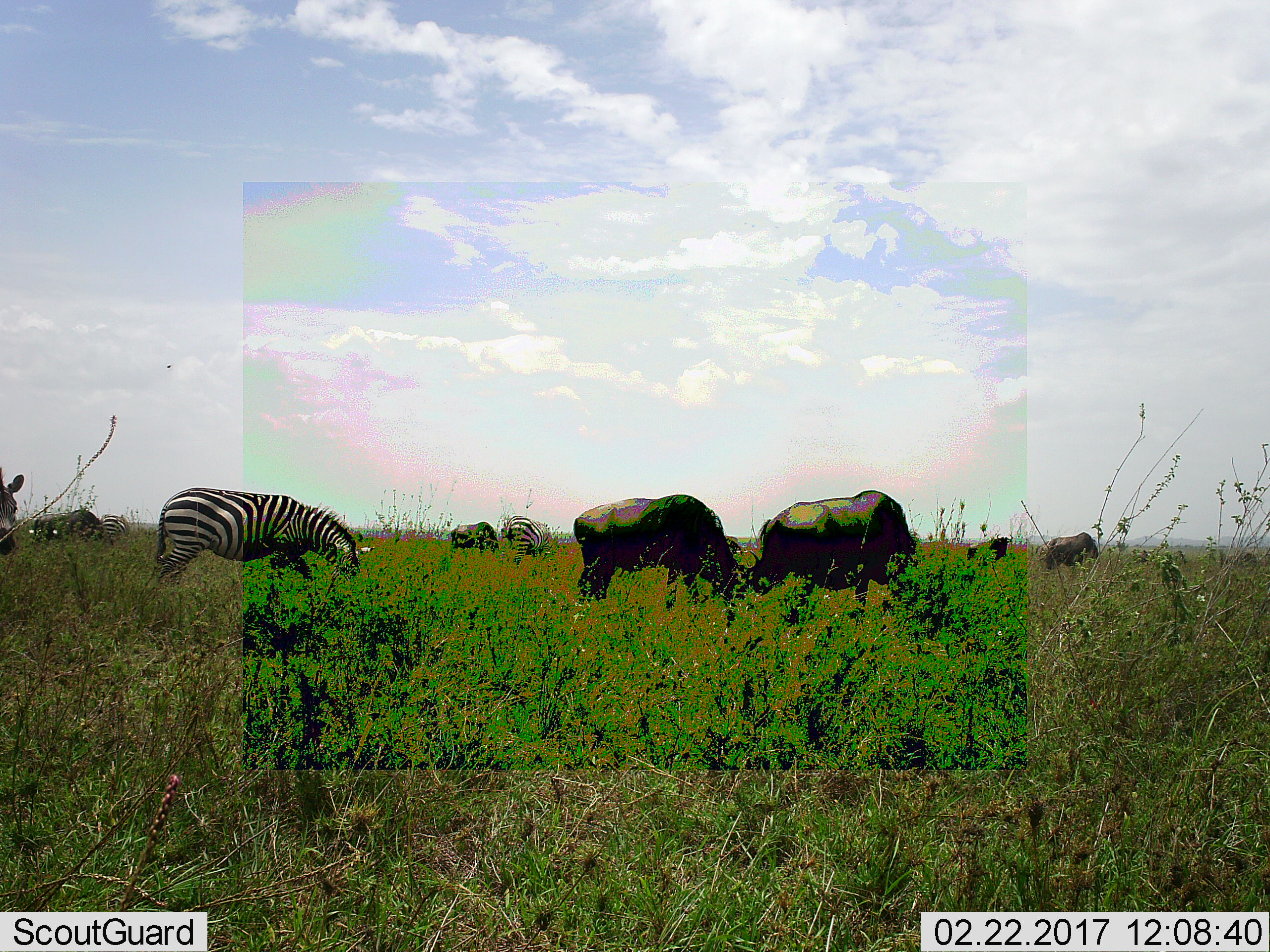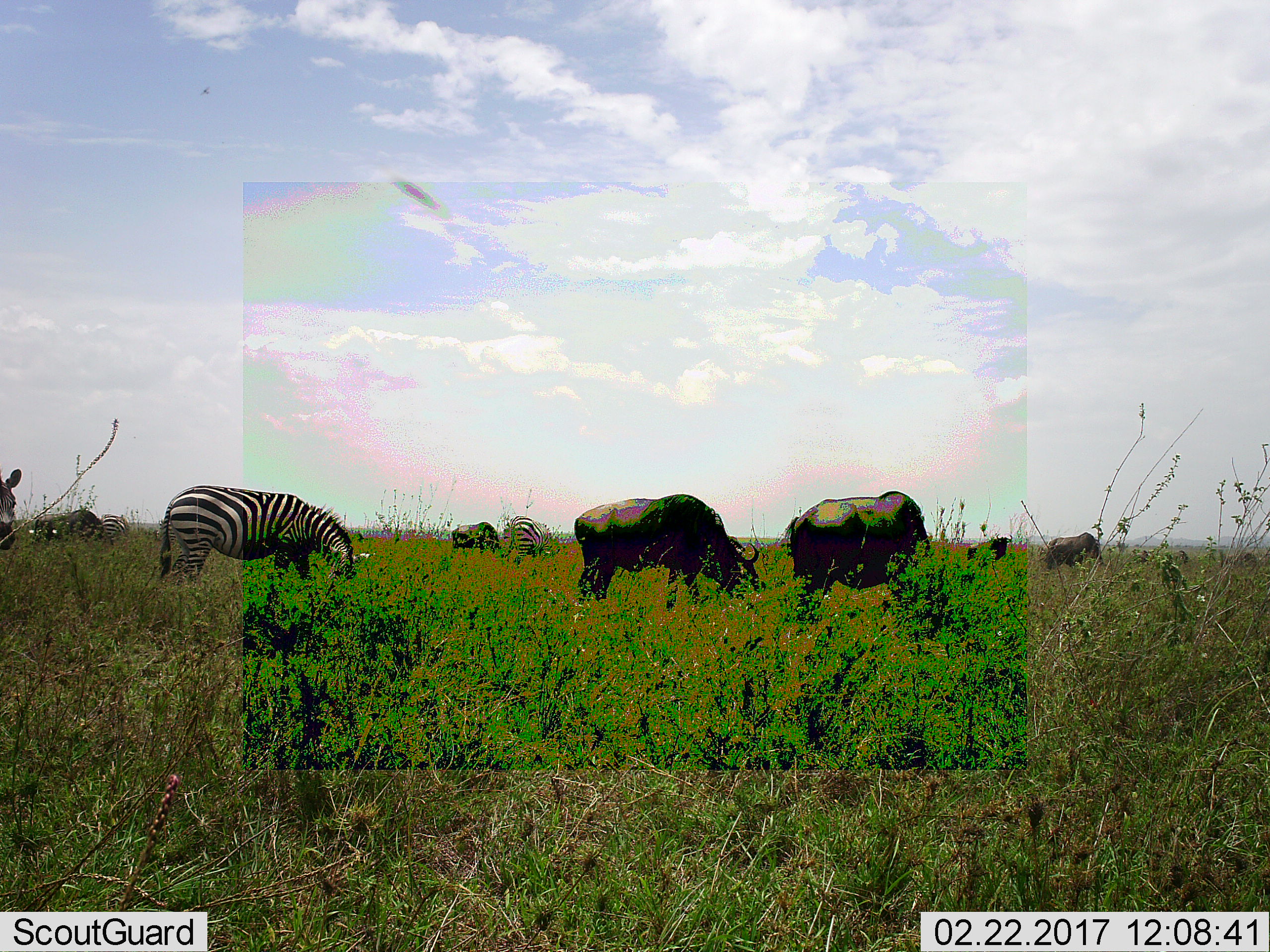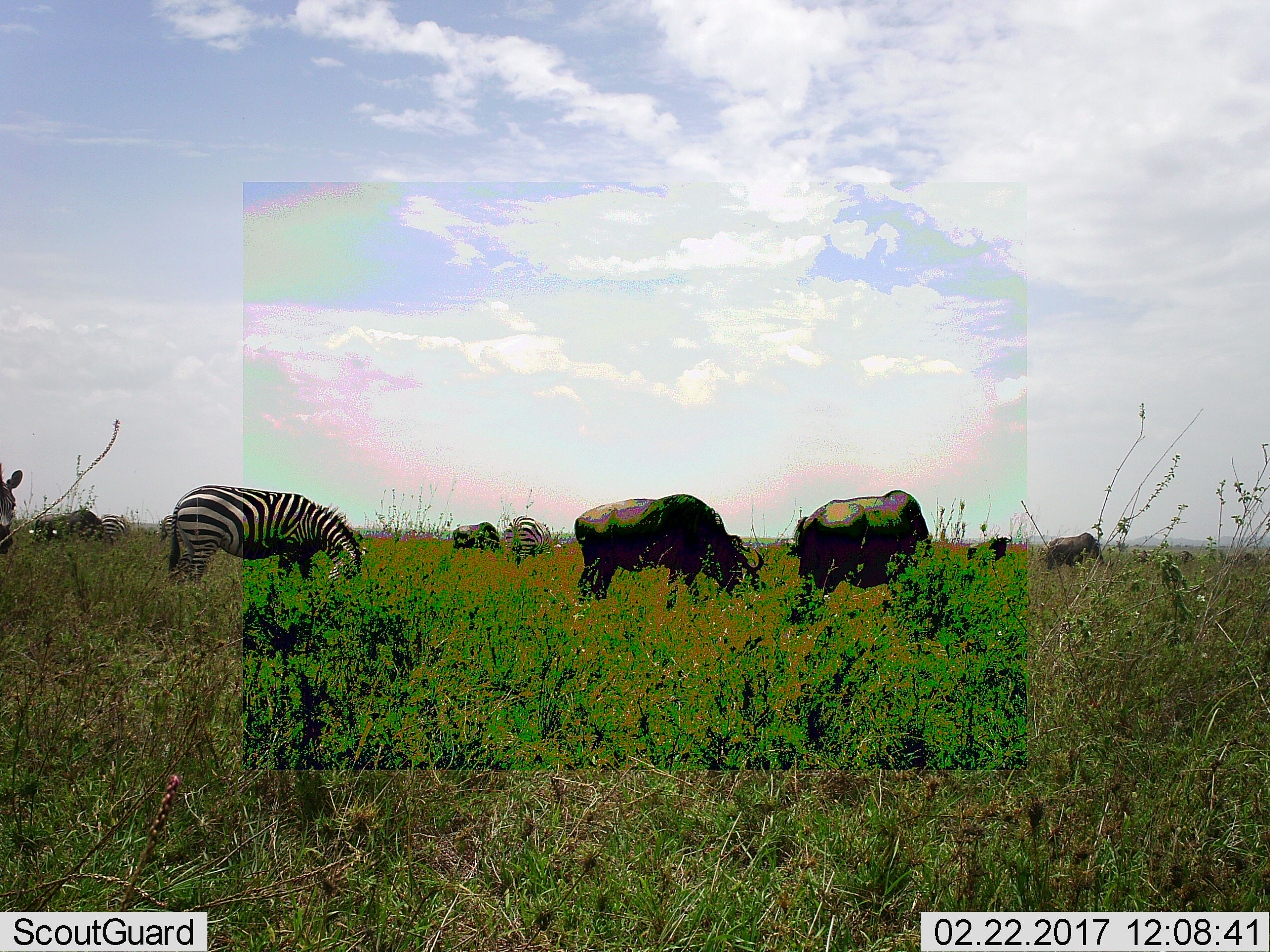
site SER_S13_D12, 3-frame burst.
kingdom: Animalia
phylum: Chordata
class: Mammalia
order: Artiodactyla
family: Bovidae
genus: Connochaetes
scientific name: Connochaetes taurinus taurinus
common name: blue wildebeest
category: wildebeestblue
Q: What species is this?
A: Wildebeestblue (blue wildebeest) (Connochaetes taurinus taurinus).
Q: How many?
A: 6.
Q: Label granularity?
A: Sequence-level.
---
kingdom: Animalia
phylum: Chordata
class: Mammalia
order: Perissodactyla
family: Equidae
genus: Equus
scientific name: Equus quagga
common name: plains zebra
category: zebraplains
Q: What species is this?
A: Zebraplains (plains zebra) (Equus quagga).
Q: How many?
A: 4.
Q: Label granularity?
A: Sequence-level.